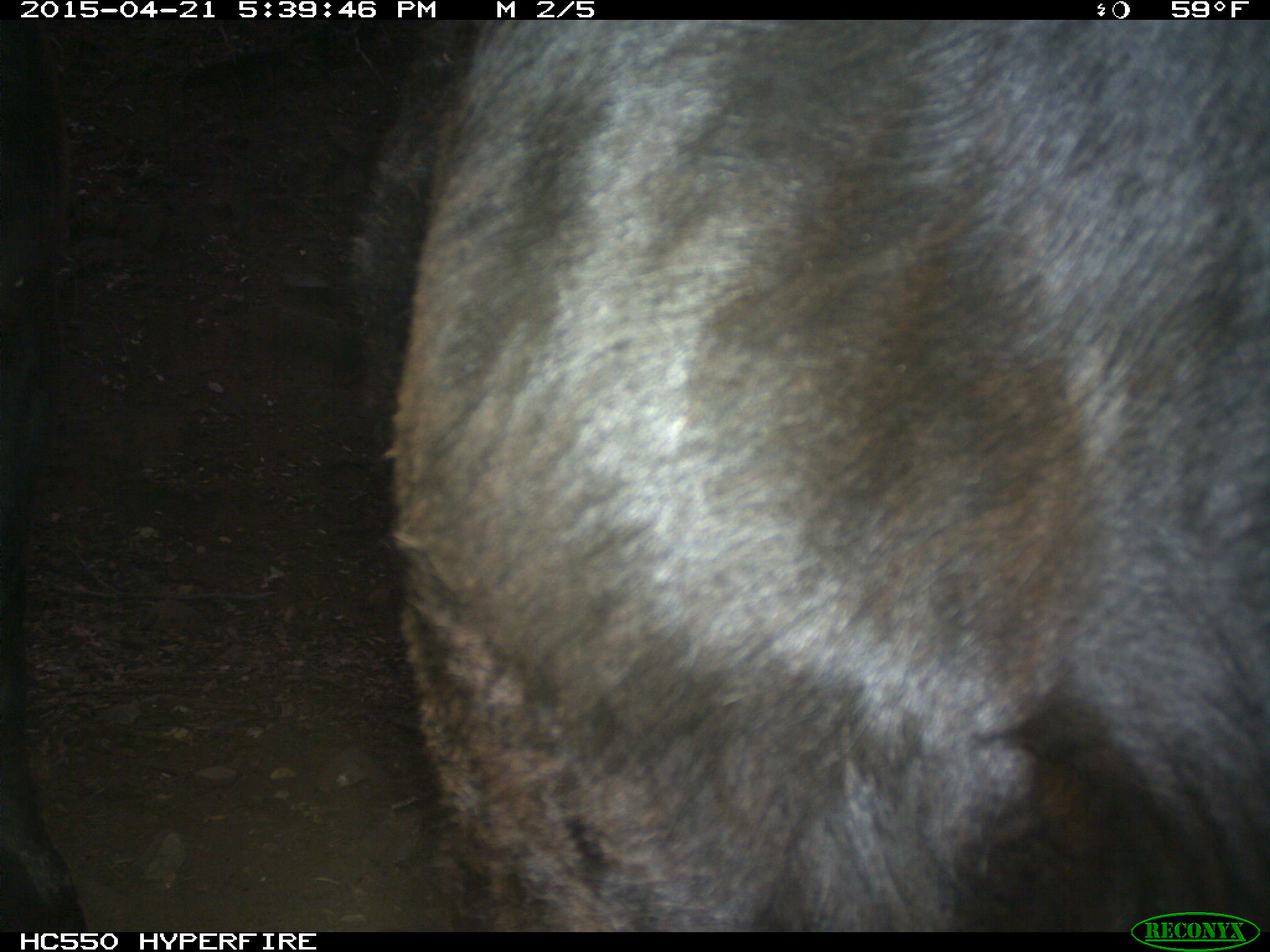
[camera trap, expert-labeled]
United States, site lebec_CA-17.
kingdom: Animalia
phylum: Chordata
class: Mammalia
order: Artiodactyla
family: Bovidae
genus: Bos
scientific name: Bos taurus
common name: domestic cow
Bos taurus (domestic cow).